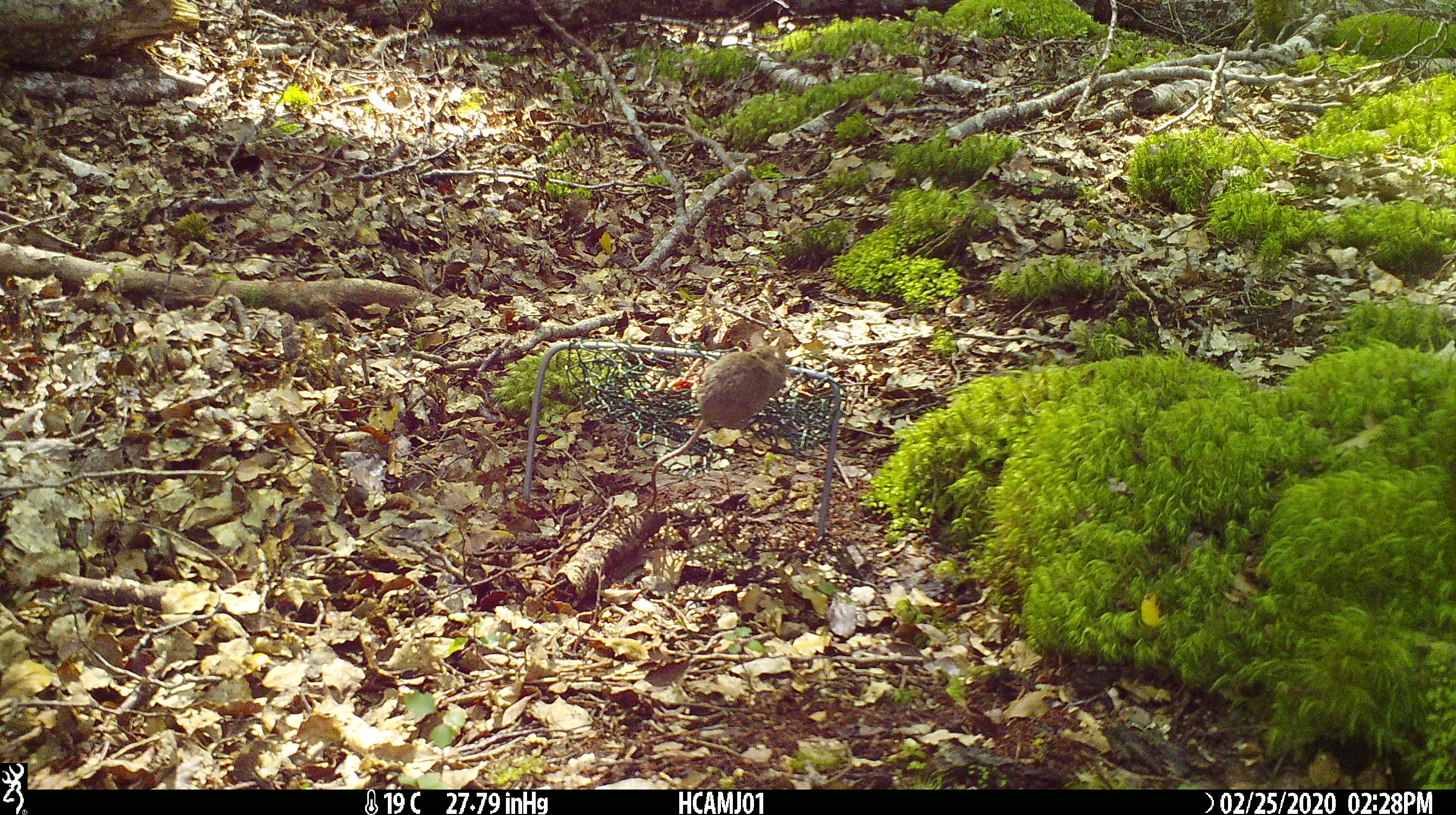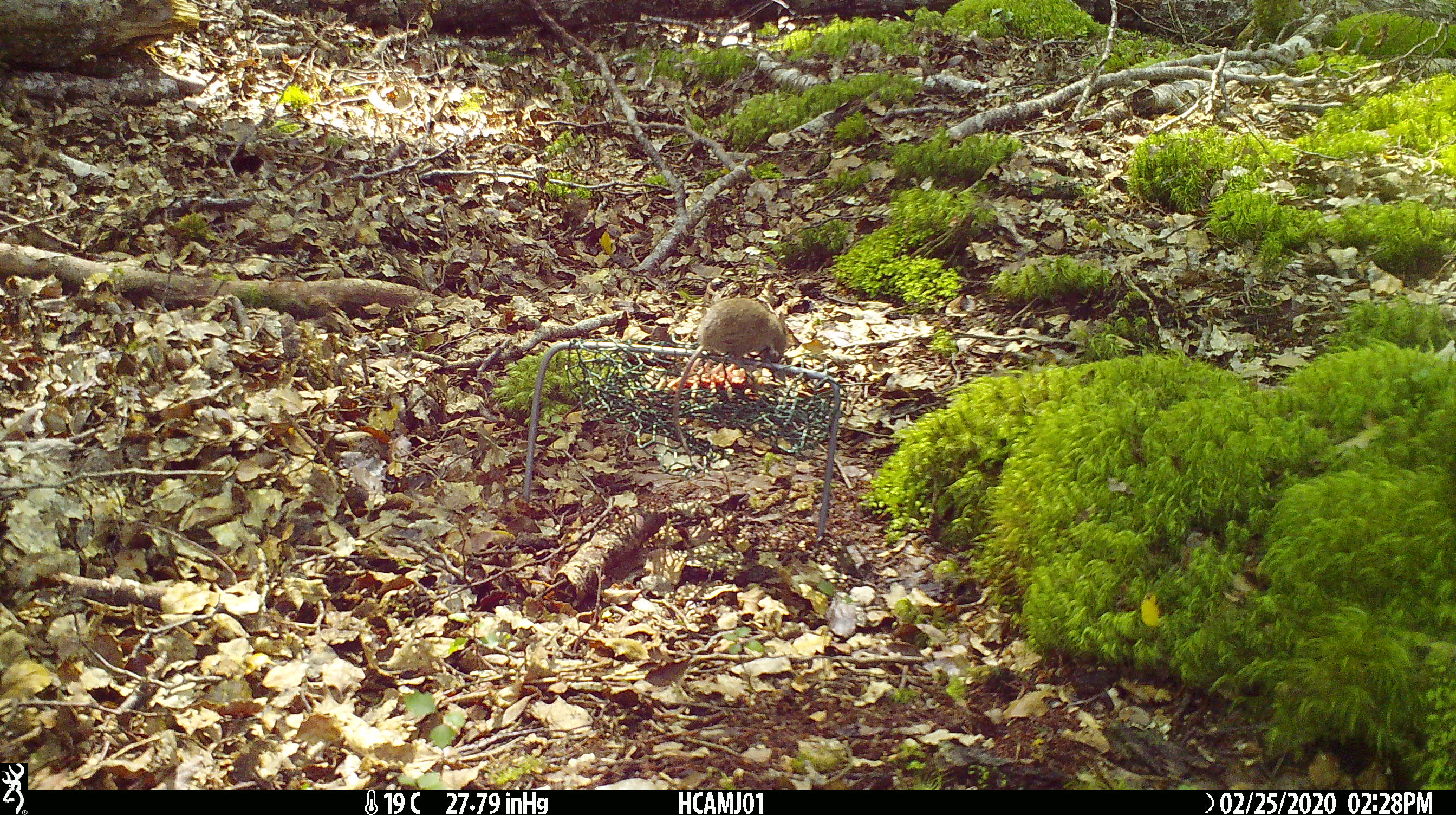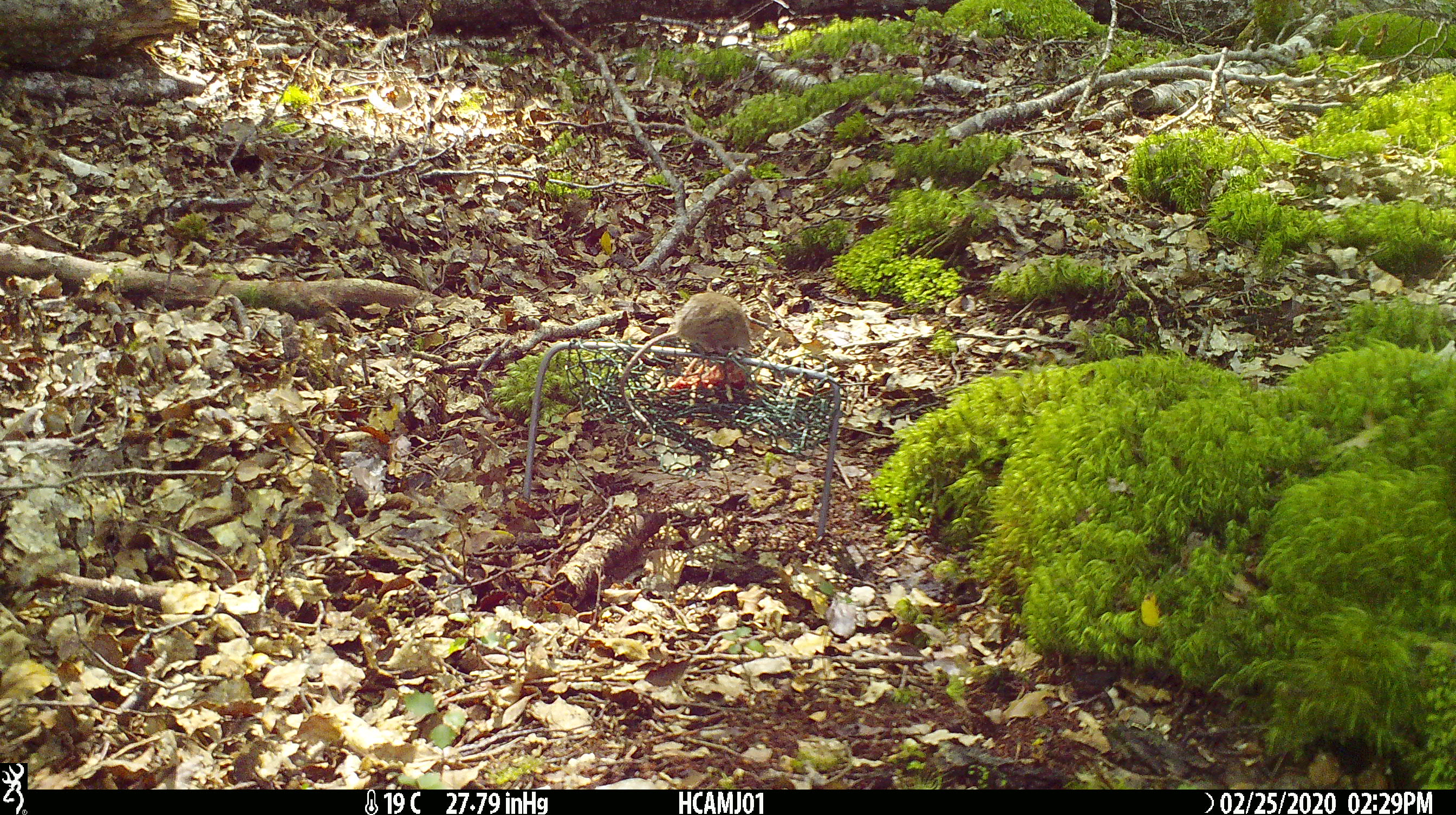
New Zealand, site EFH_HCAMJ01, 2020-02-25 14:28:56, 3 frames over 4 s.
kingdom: Animalia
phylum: Chordata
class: Mammalia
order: Rodentia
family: Muridae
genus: Mus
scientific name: Mus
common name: mouse